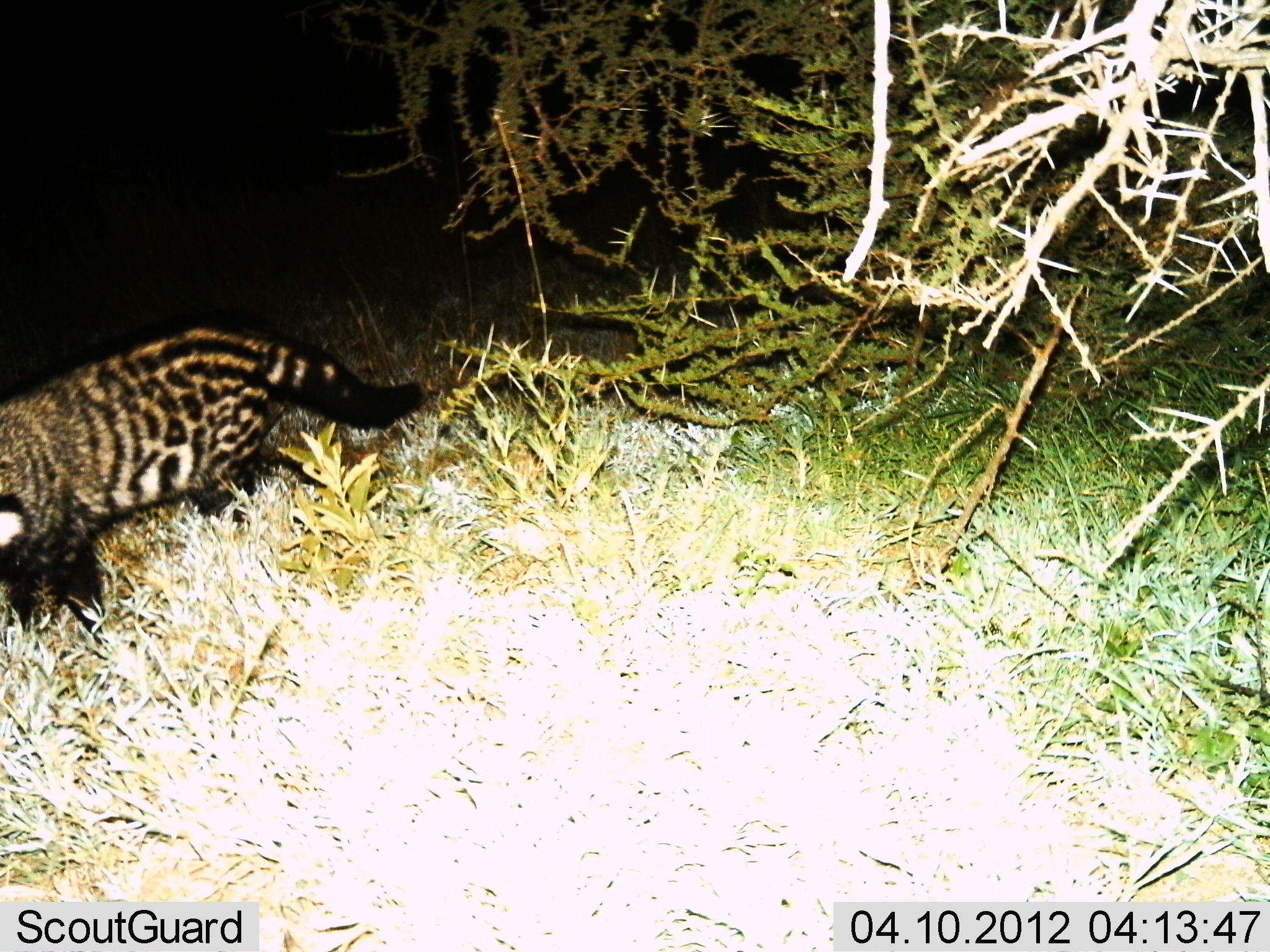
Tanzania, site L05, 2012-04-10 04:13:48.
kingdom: Animalia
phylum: Chordata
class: Mammalia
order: Carnivora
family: Viverridae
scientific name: Viverridae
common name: civet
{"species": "civet (Viverridae)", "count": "1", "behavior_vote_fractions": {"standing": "45%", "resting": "0%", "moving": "59%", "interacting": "0%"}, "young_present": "0%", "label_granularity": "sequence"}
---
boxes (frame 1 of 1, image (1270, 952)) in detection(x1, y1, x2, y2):
animal: detection(0, 310, 437, 651)